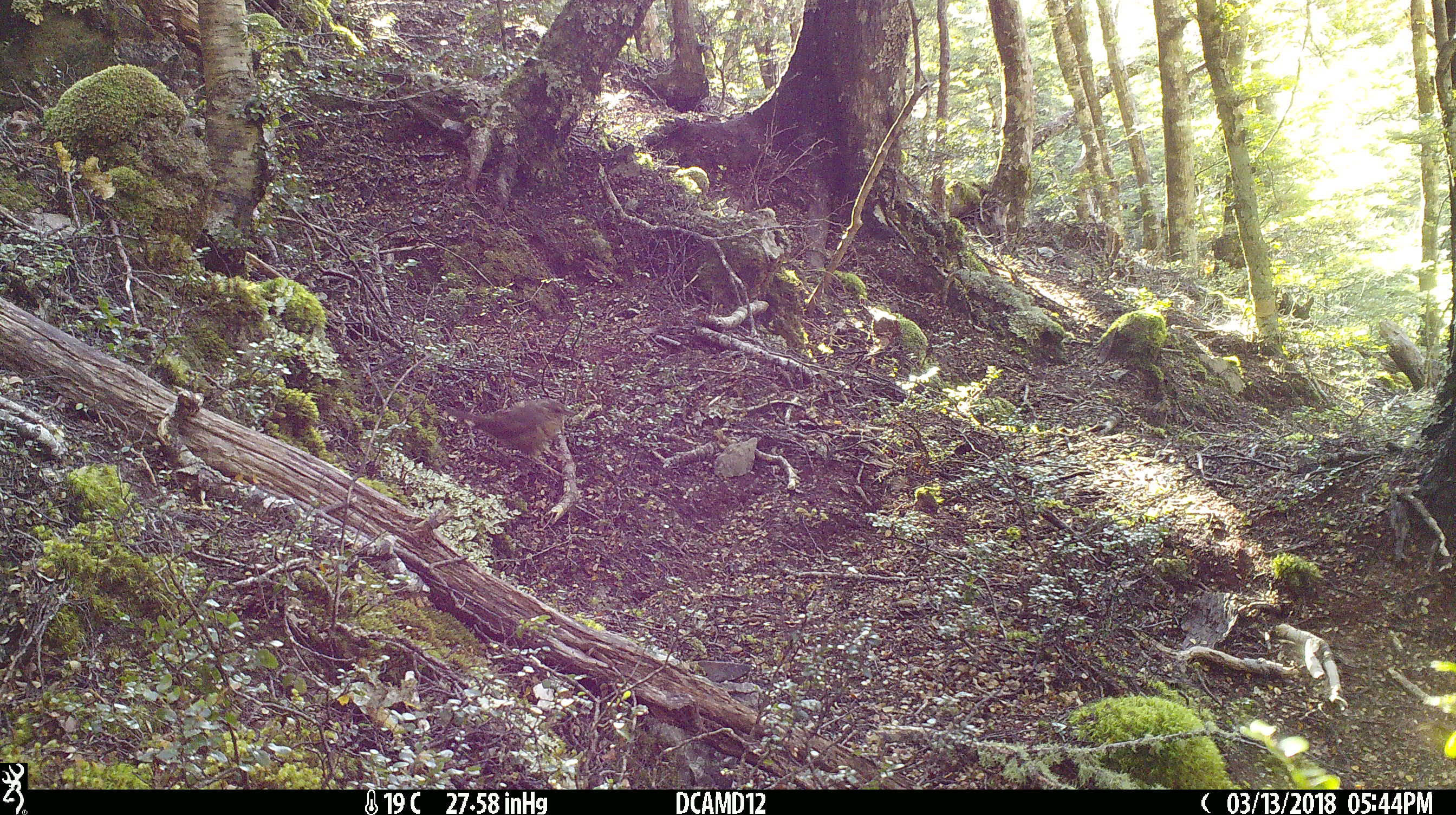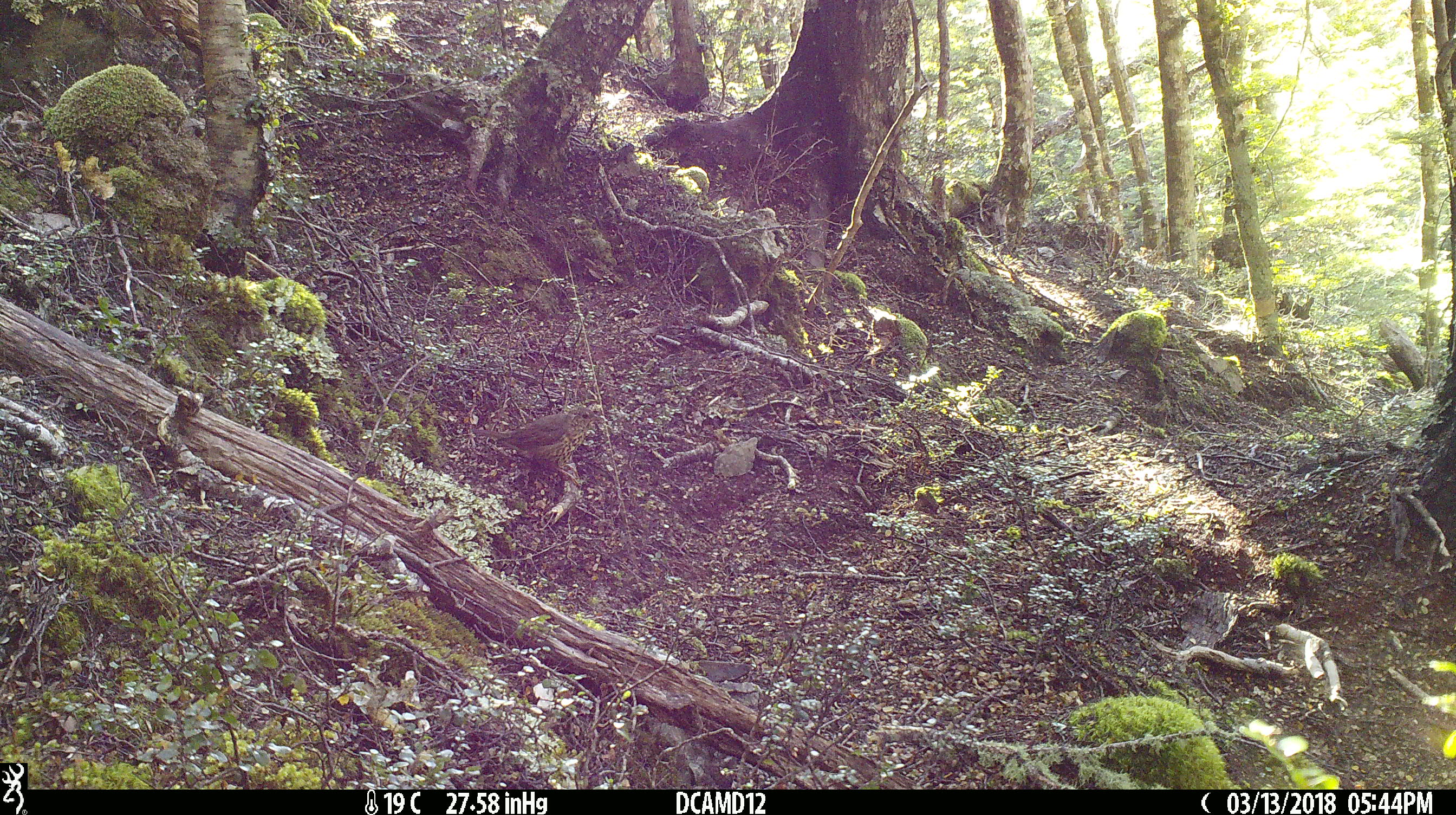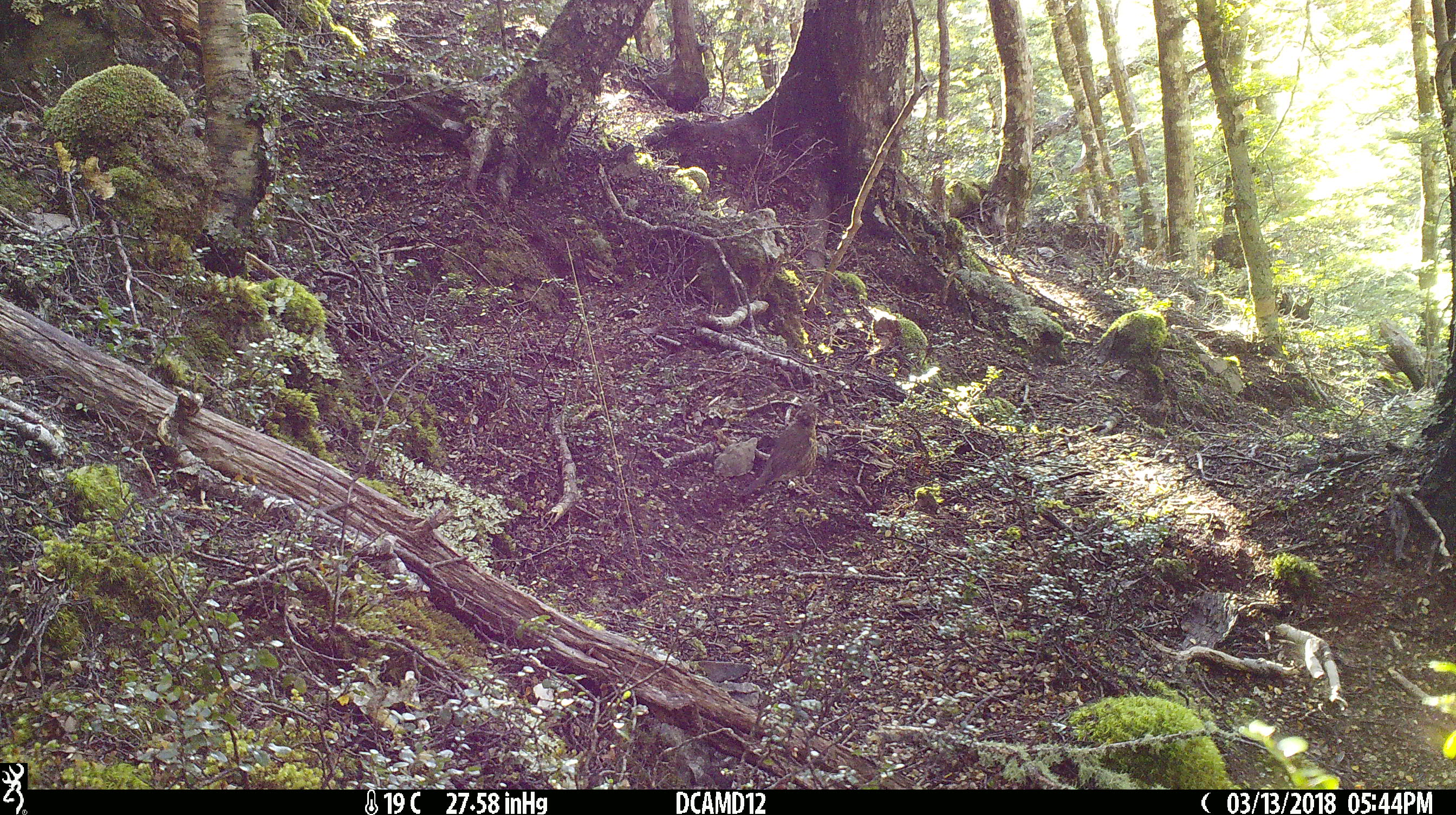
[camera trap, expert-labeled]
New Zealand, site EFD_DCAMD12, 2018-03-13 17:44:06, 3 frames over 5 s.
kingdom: Animalia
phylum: Chordata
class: Aves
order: Passeriformes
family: Turdidae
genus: Turdus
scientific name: Turdus philomelos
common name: song thrush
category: thrush